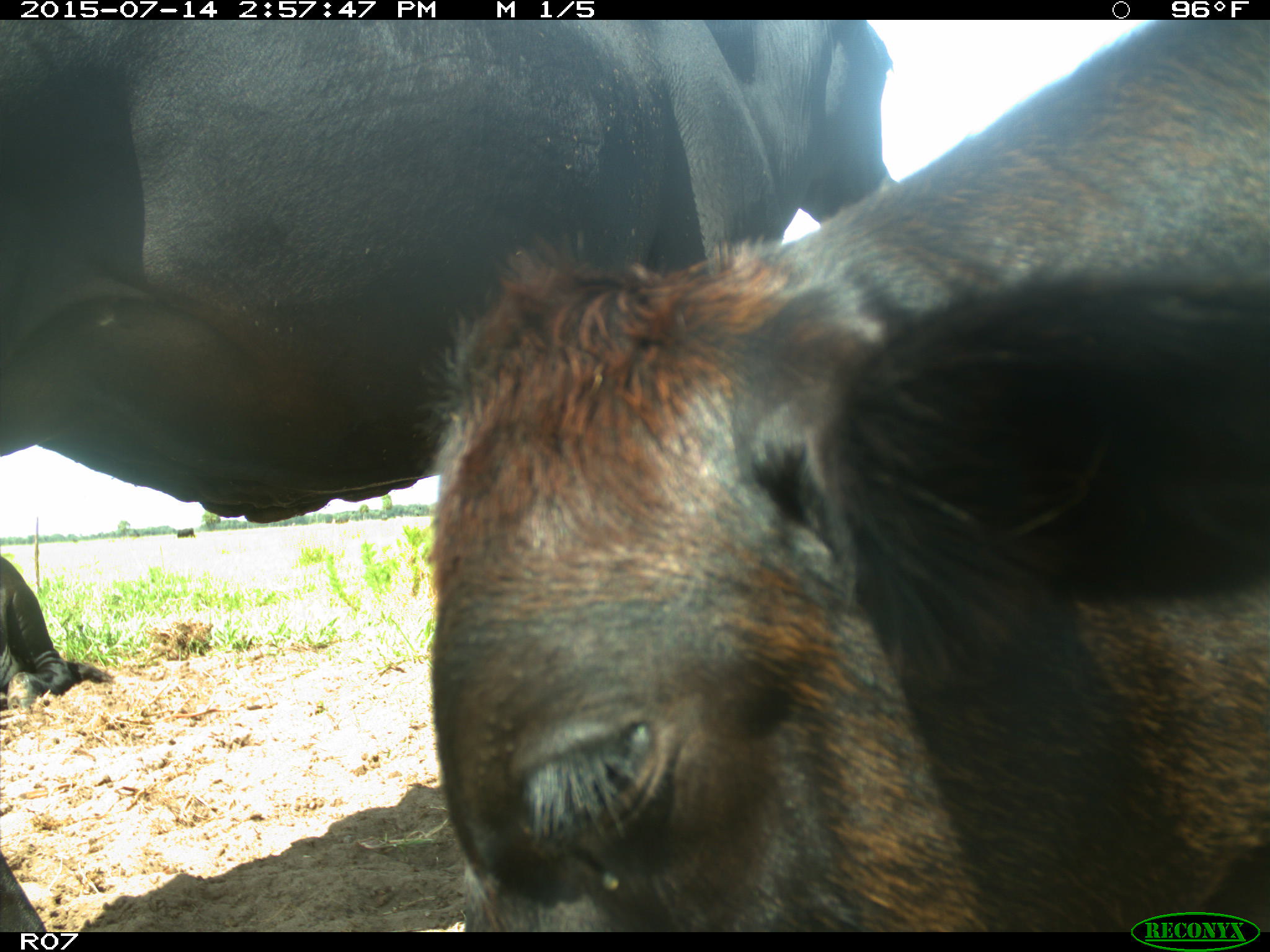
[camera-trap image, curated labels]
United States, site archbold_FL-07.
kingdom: Animalia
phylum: Chordata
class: Mammalia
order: Artiodactyla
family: Bovidae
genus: Bos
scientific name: Bos taurus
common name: domestic cow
Bos taurus (domestic cow).